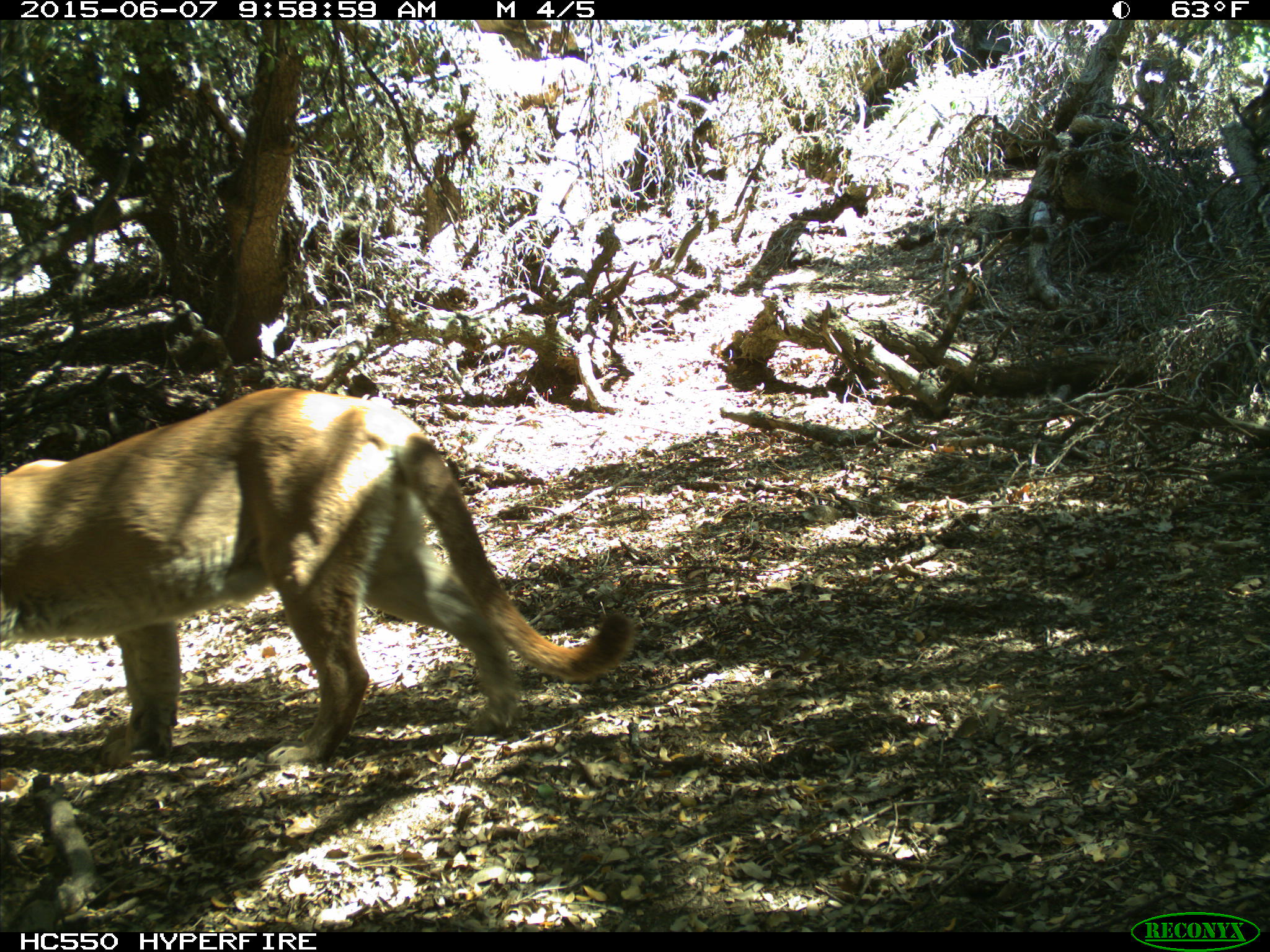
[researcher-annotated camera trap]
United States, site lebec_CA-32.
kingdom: Animalia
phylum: Chordata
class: Mammalia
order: Carnivora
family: Felidae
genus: Puma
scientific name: Puma concolor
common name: mountain lion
Puma concolor (mountain lion).